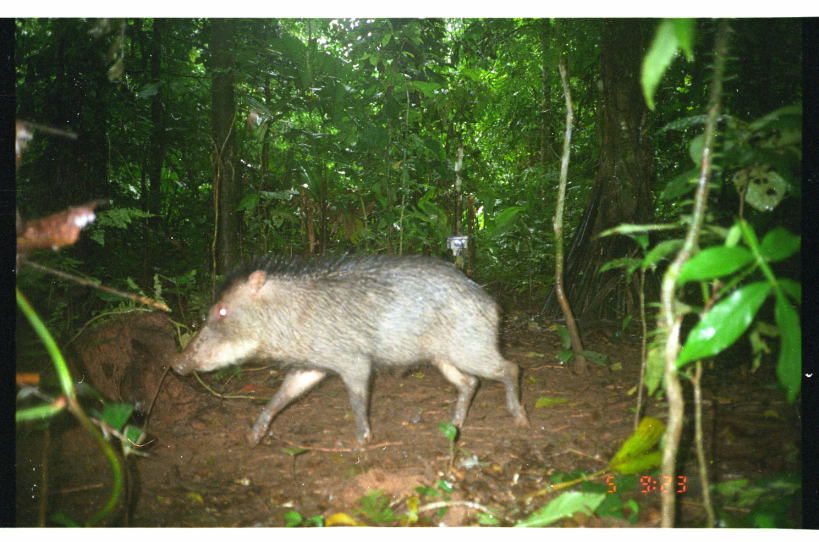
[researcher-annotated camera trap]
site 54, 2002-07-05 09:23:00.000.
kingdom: Animalia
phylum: Chordata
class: Mammalia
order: Artiodactyla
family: Tayassuidae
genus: Tayassu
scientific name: Tayassu pecari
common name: white-lipped peccary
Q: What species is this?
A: Tayassu pecari (white-lipped peccary).